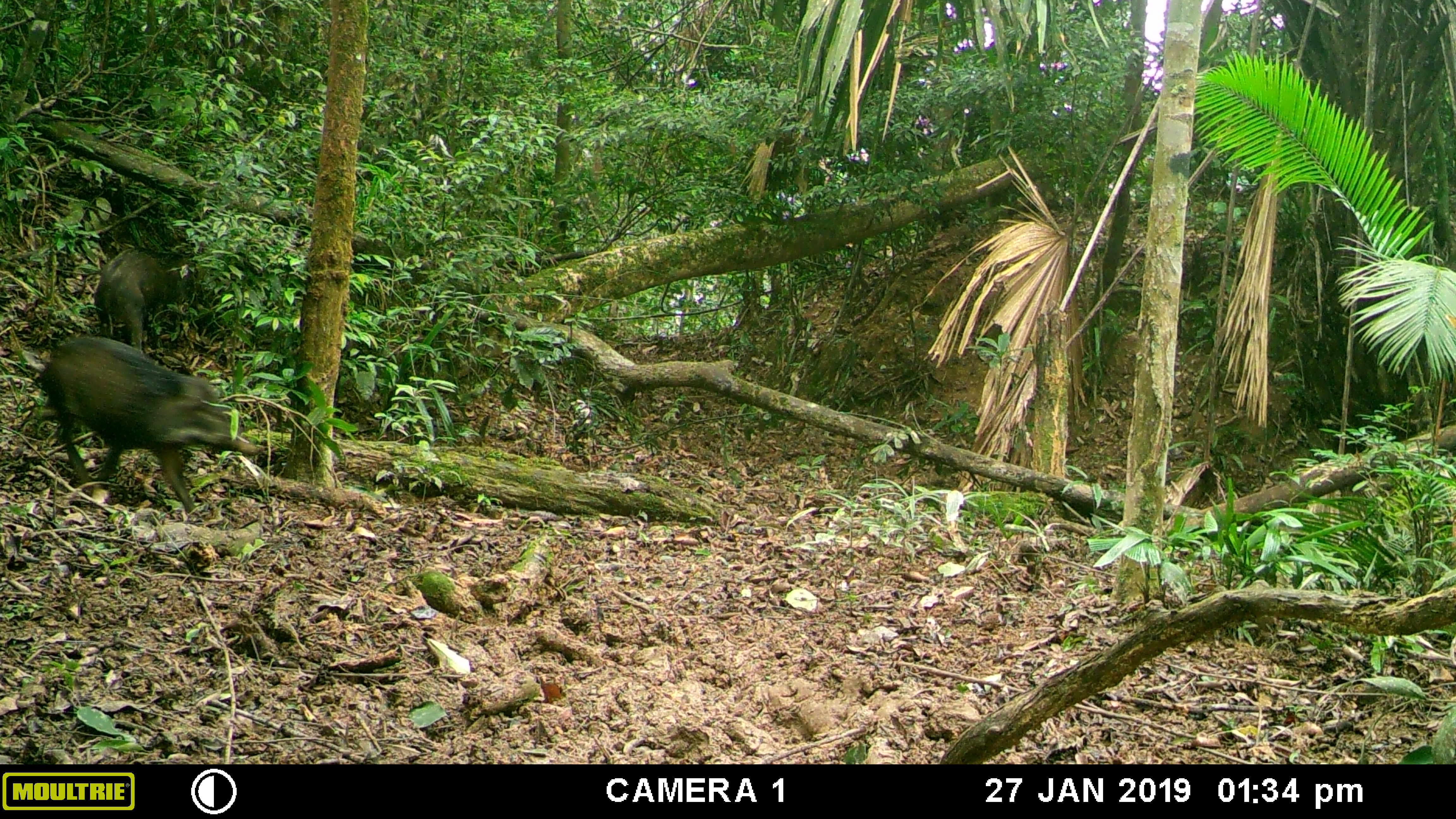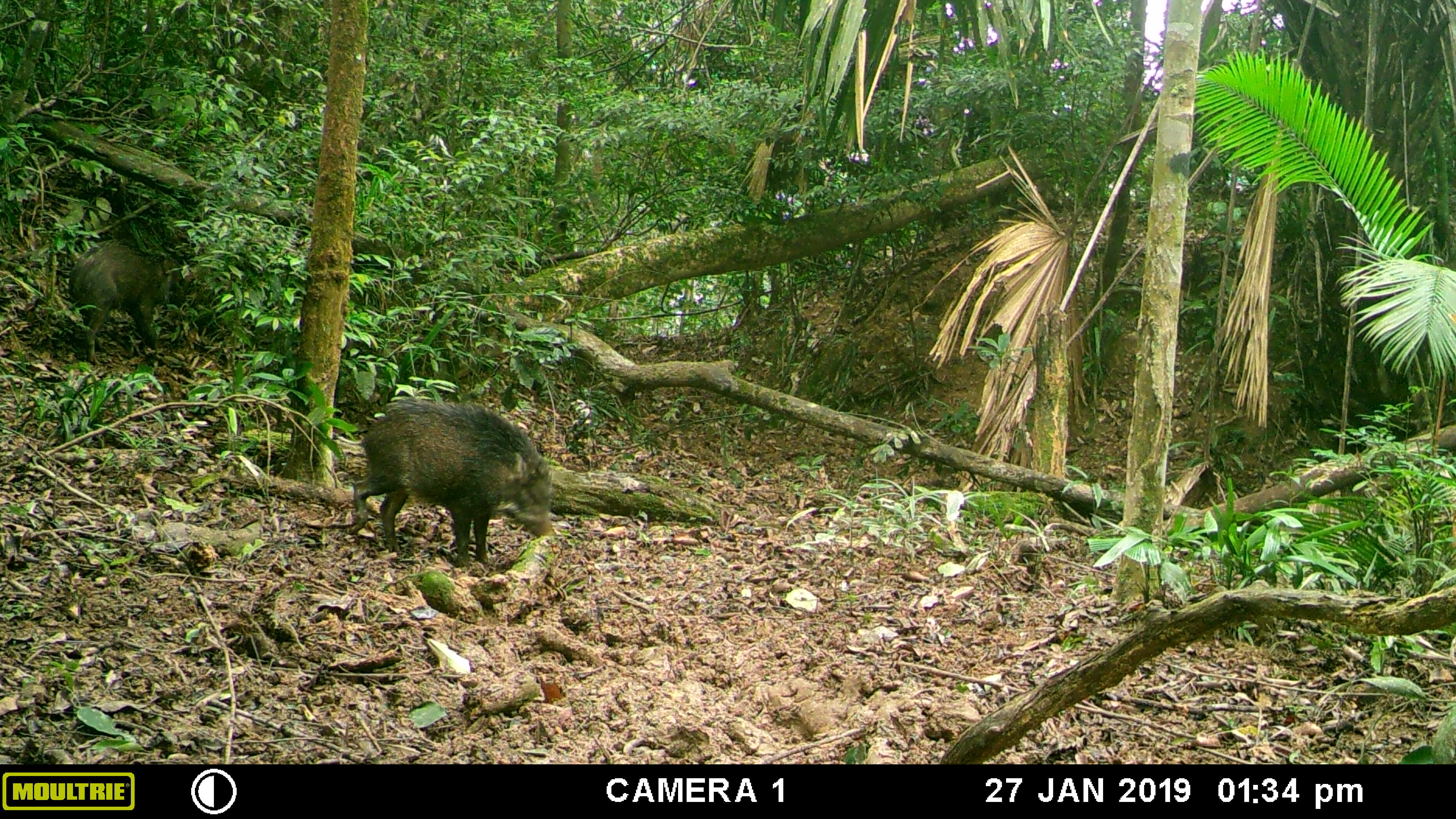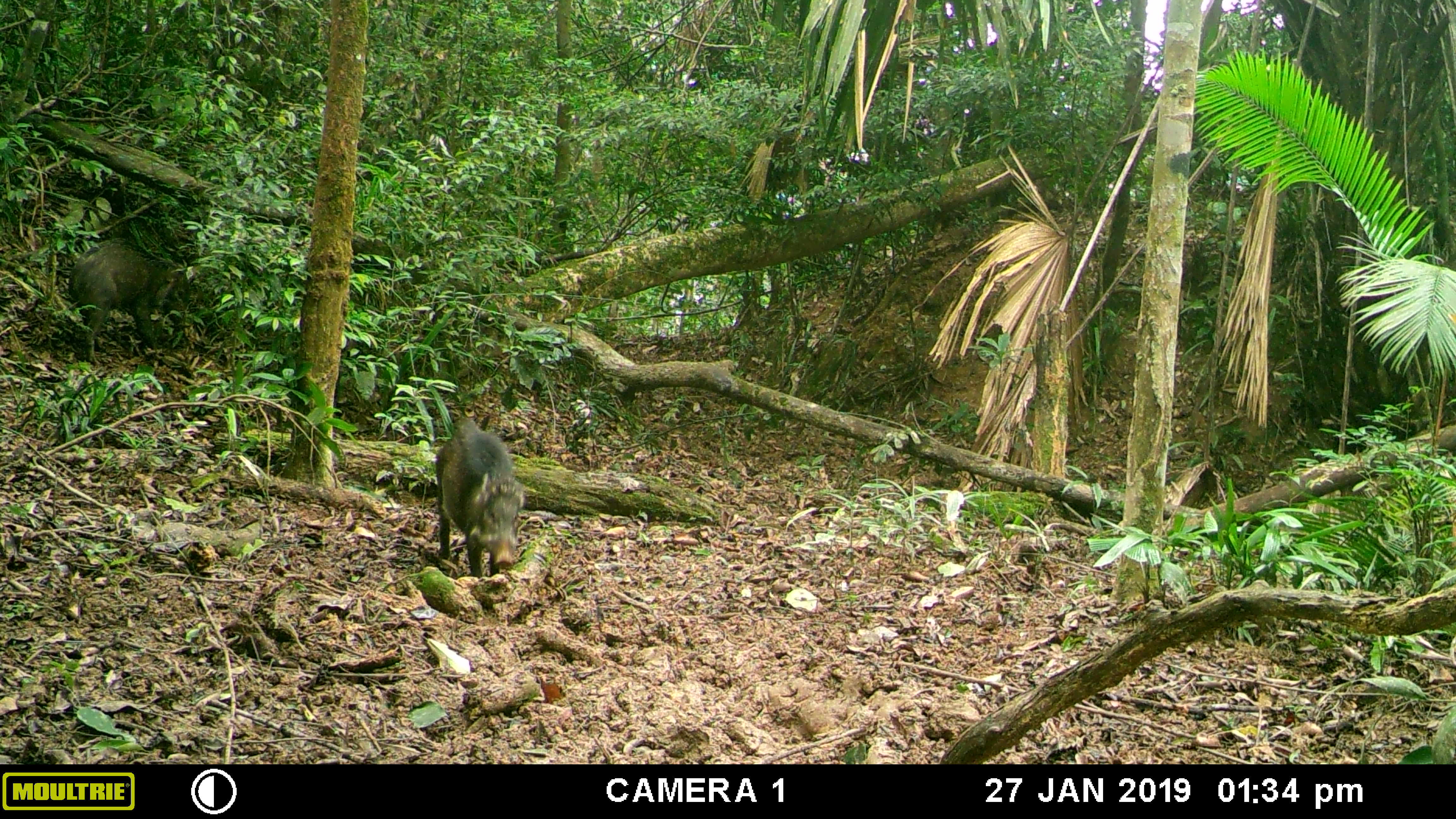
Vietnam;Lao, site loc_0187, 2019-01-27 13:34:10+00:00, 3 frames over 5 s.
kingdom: Animalia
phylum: Chordata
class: Mammalia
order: Artiodactyla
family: Suidae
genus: Sus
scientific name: Sus scrofa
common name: eurasian wild pig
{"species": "eurasian wild pig (Sus scrofa)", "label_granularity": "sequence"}